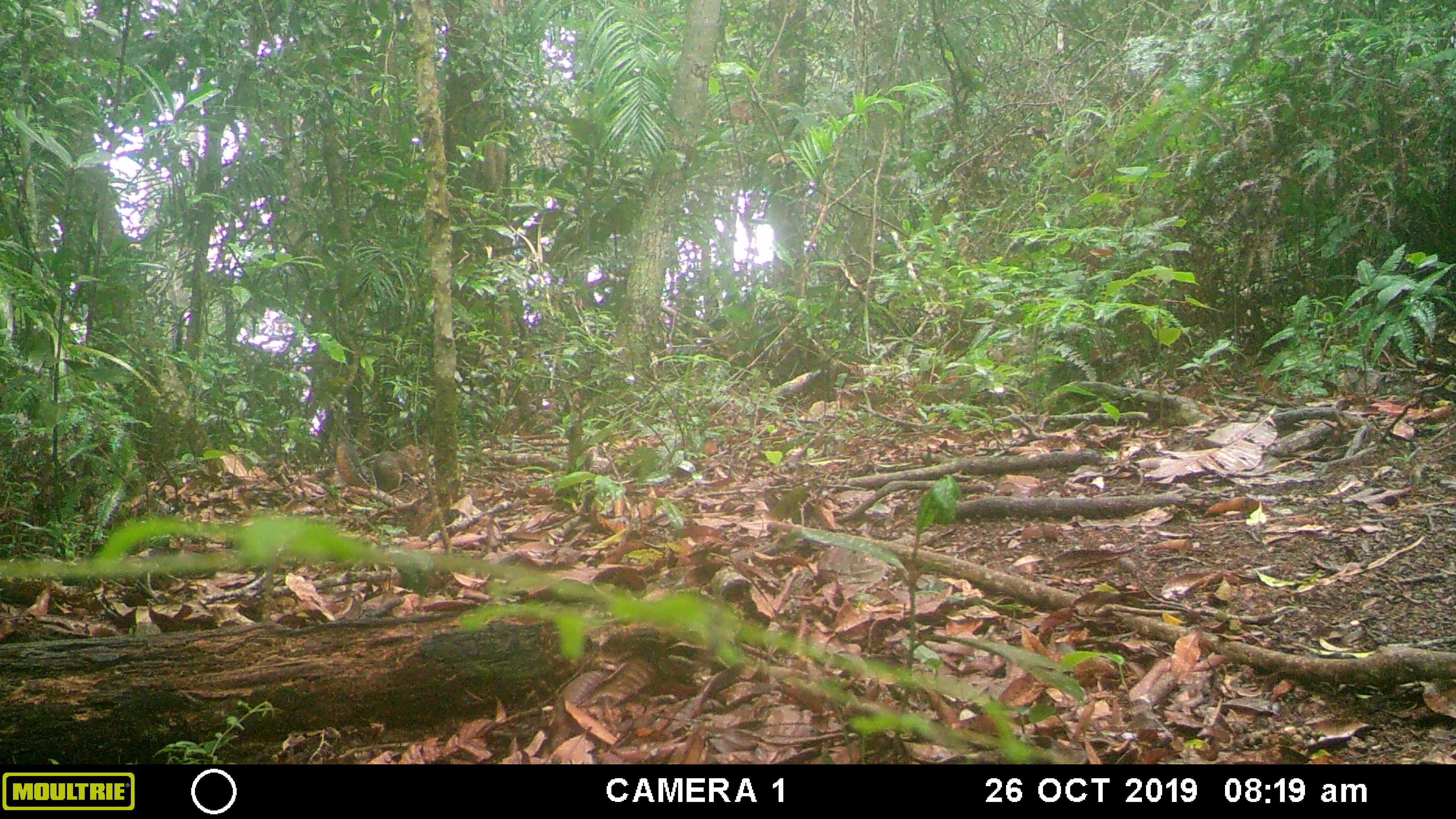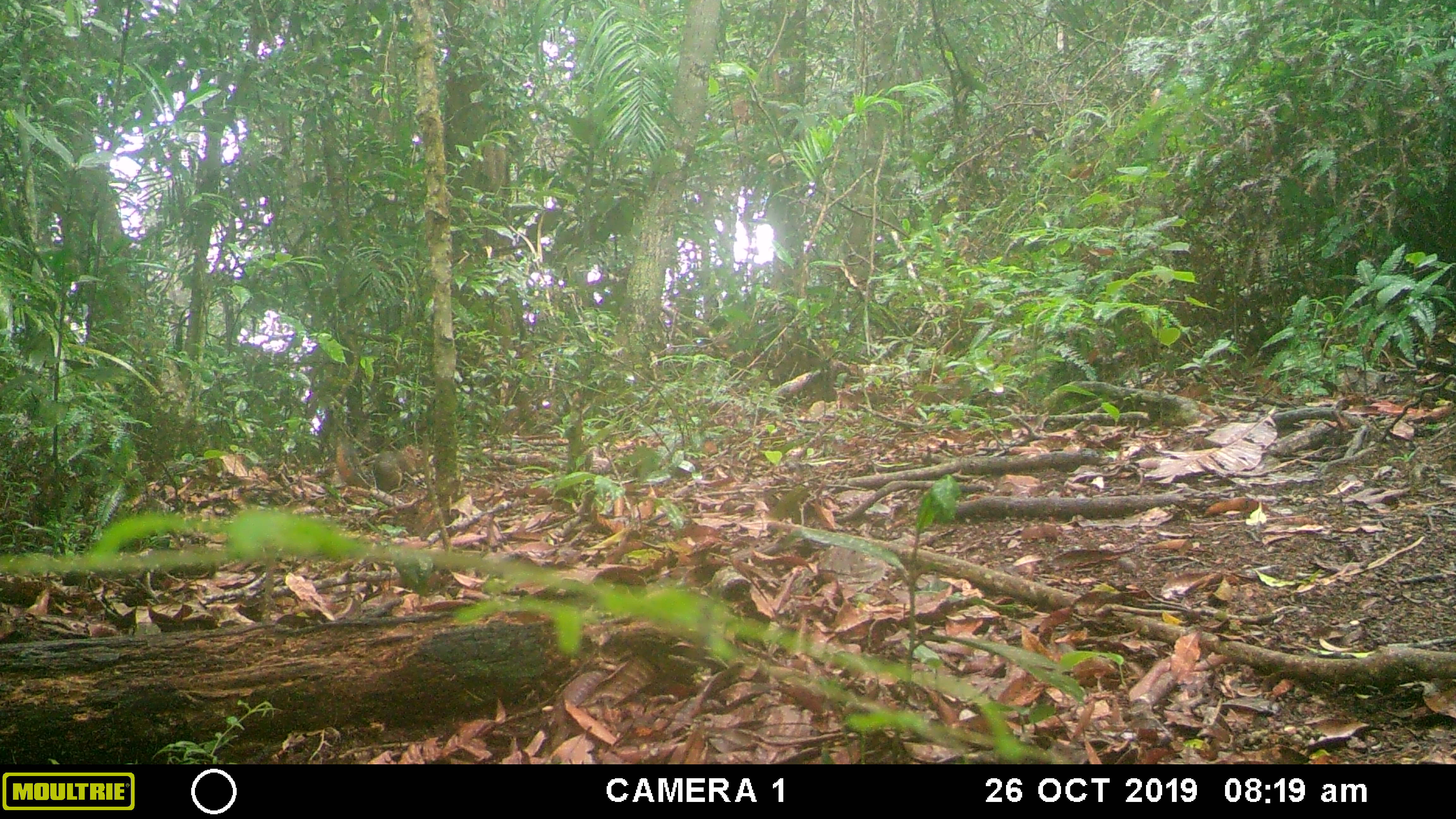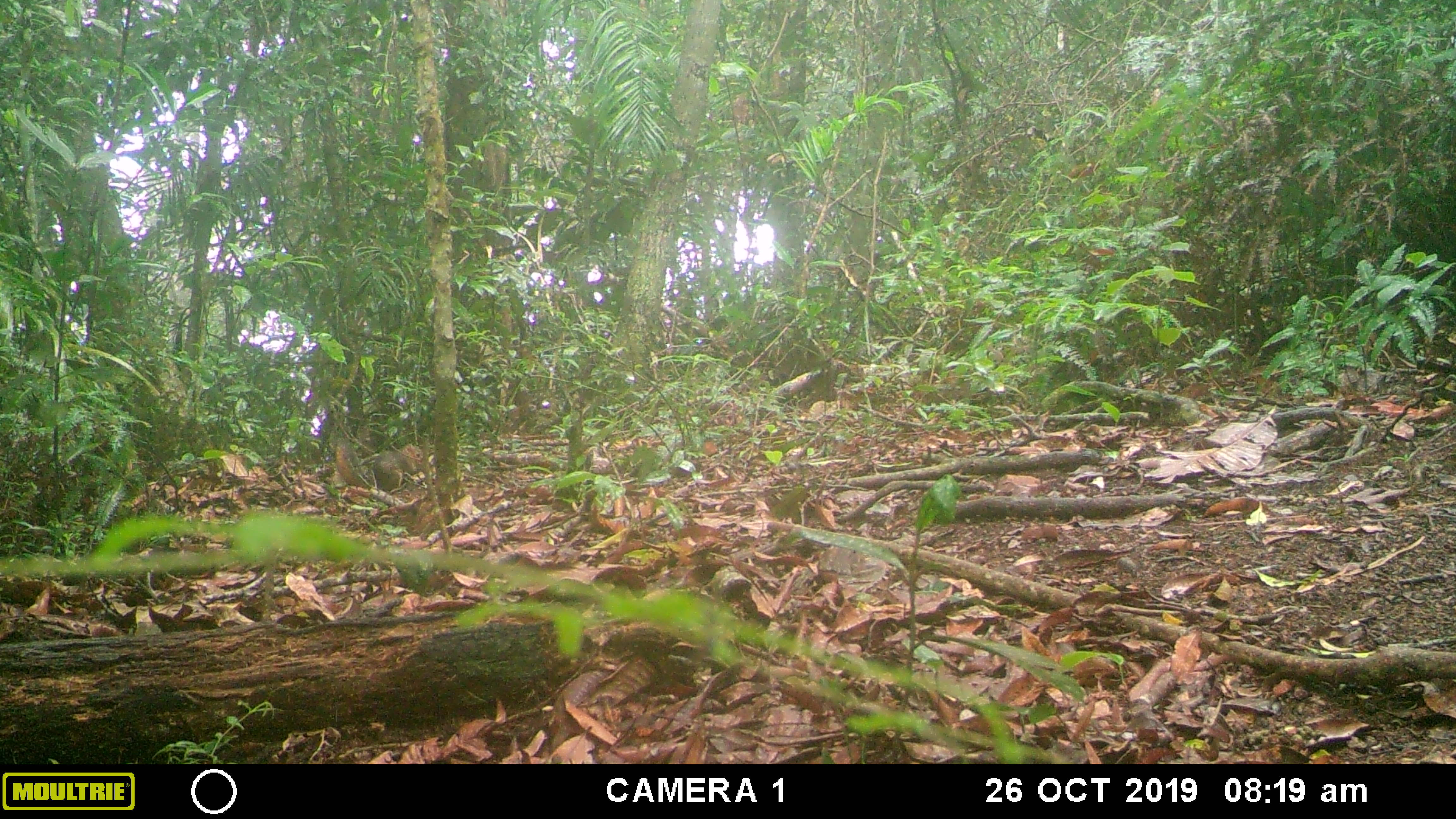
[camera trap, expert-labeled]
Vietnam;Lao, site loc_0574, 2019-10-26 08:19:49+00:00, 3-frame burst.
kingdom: Animalia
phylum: Chordata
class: Mammalia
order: Rodentia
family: Sciuridae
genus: Dremomys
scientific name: Dremomys rufigenis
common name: red-cheeked squirrel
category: red cheeked squirrel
Red cheeked squirrel (red-cheeked squirrel) (Dremomys rufigenis). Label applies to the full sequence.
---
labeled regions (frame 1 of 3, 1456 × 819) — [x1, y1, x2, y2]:
red cheeked squirrel: [335, 443, 423, 492]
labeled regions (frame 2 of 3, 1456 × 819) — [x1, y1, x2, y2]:
red cheeked squirrel: [335, 437, 424, 492]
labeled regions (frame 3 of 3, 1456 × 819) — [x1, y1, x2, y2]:
red cheeked squirrel: [335, 439, 424, 491]